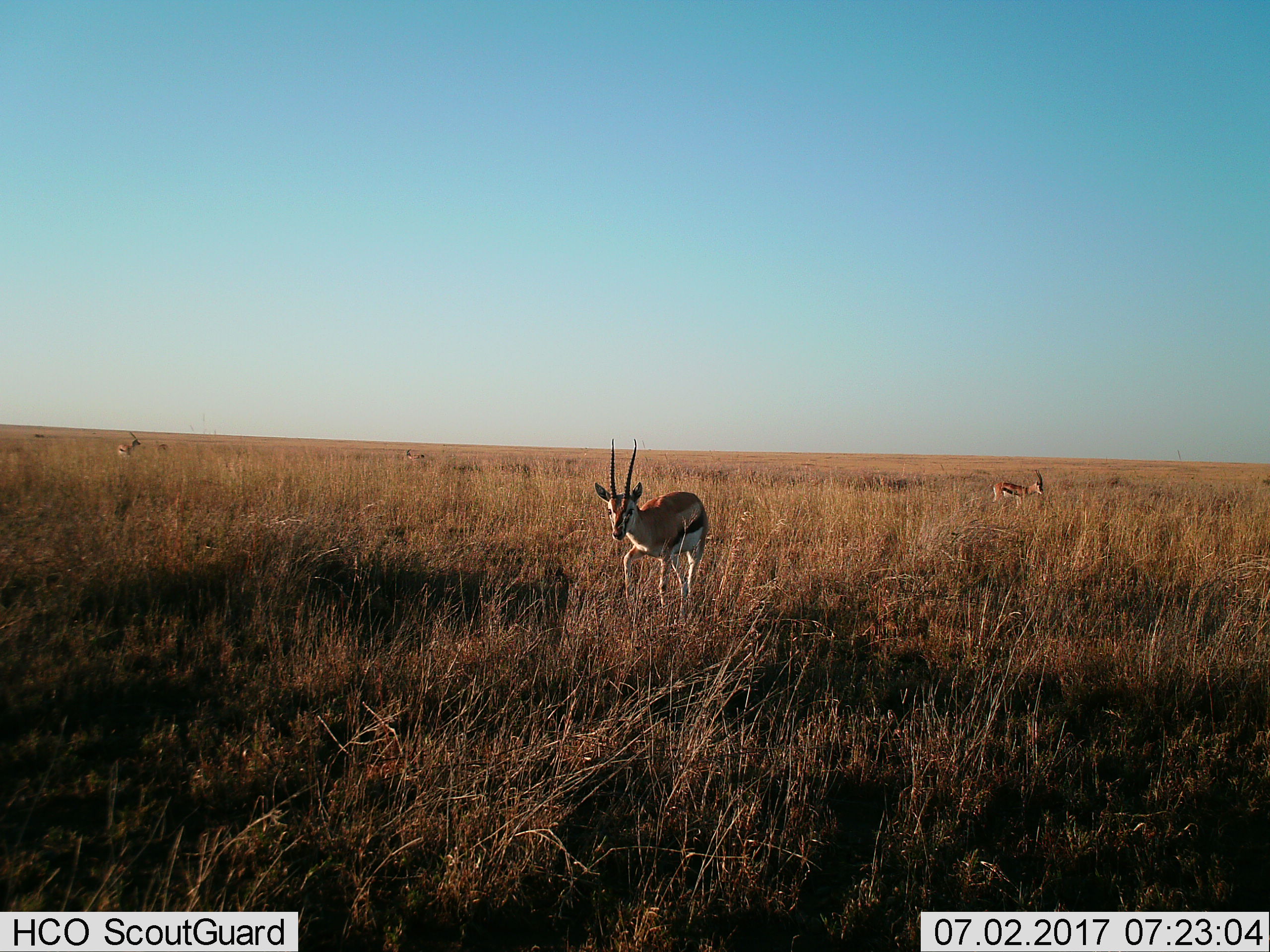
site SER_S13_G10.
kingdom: Animalia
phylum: Chordata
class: Mammalia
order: Artiodactyla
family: Bovidae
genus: Eudorcas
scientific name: Eudorcas thomsonii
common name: thomson's gazelle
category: gazellethomsons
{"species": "gazellethomsons (thomson's gazelle) (Eudorcas thomsonii)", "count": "4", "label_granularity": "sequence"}